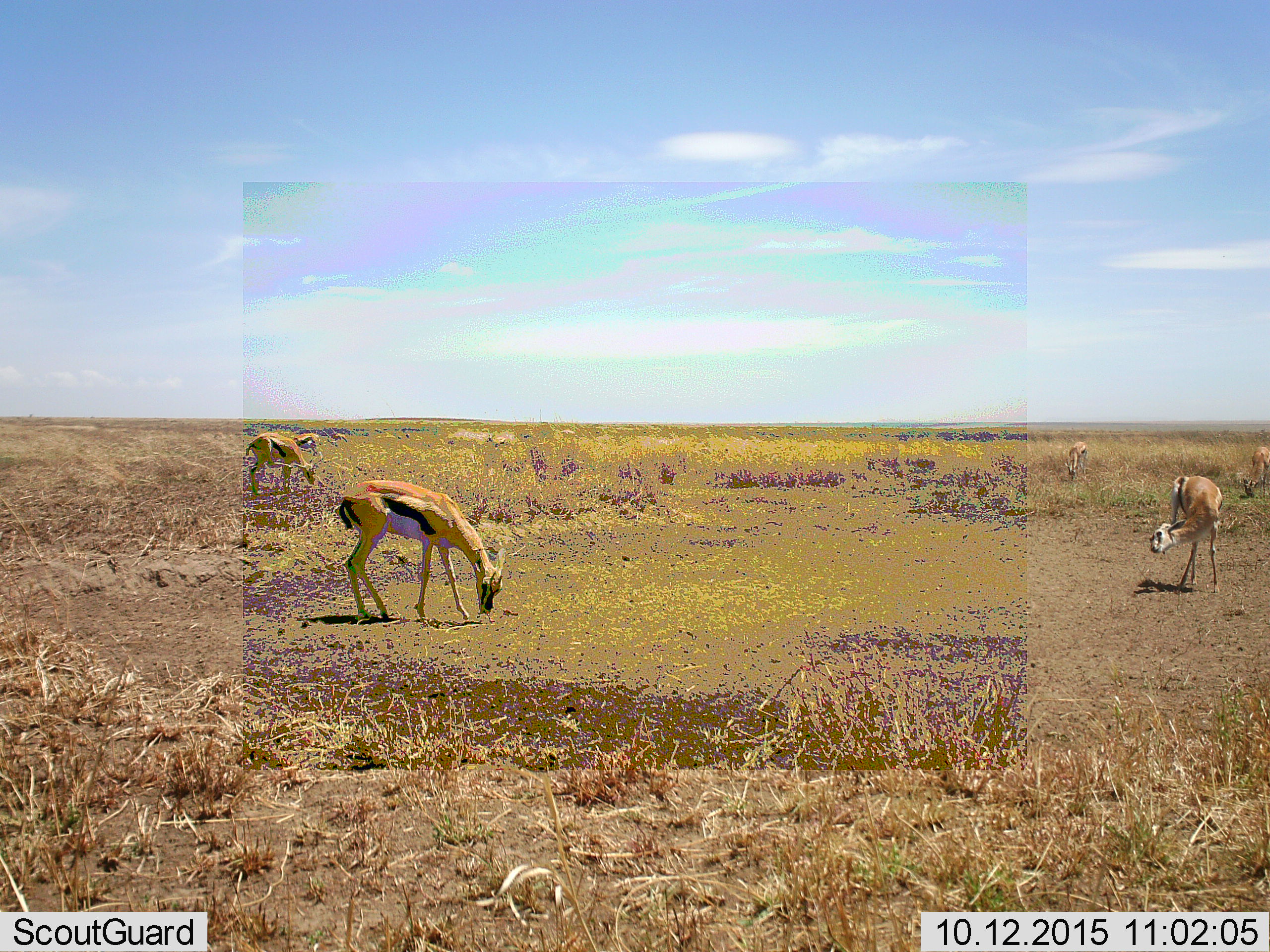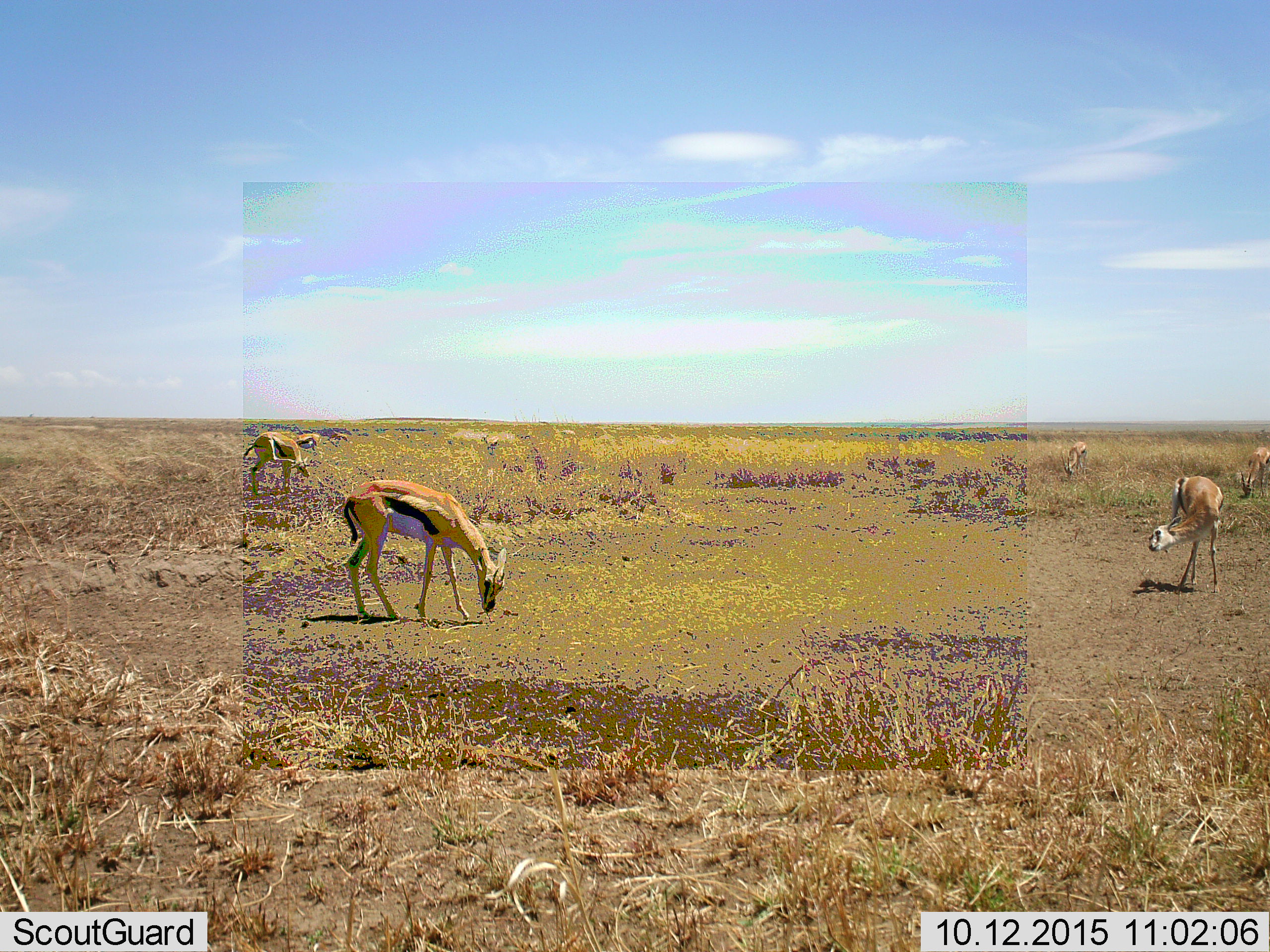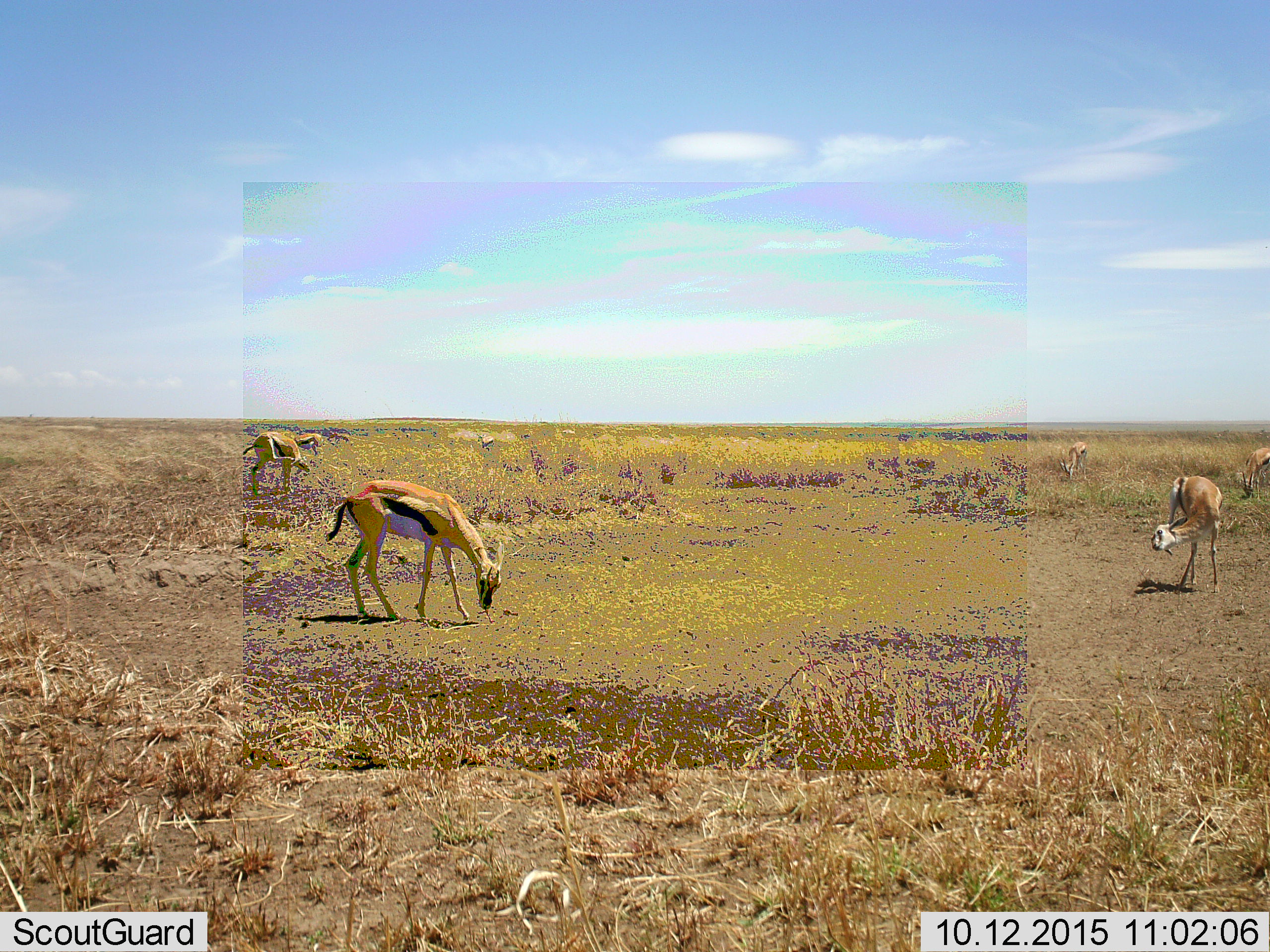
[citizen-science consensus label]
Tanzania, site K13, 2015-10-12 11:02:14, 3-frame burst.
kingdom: Animalia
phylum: Chordata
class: Mammalia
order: Artiodactyla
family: Bovidae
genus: Eudorcas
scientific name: Eudorcas thomsonii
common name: thomson's gazelle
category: gazellethomsons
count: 6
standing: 100%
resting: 0%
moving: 43%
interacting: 0%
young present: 14%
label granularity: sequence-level